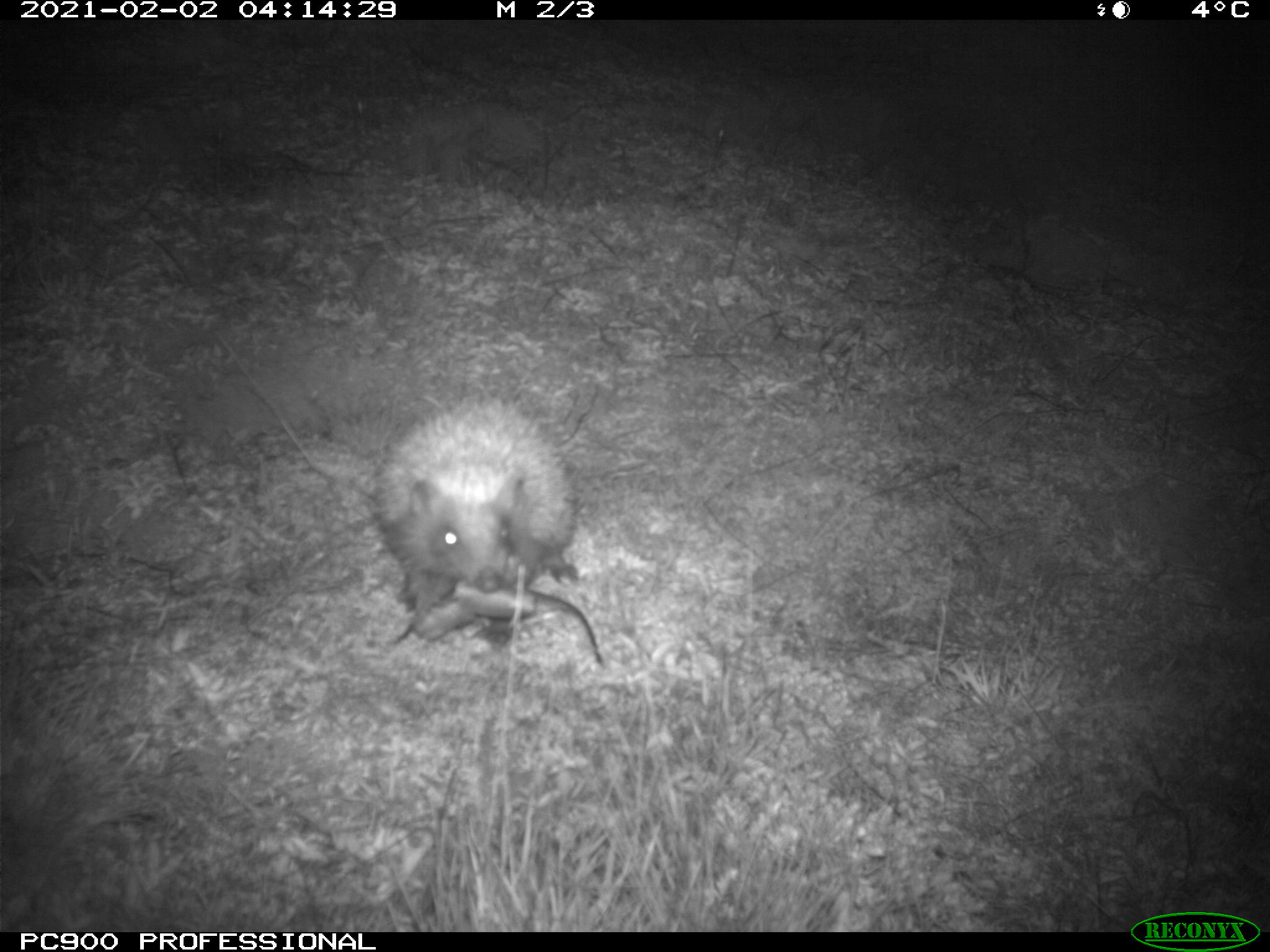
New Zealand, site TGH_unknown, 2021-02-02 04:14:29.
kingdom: Animalia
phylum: Chordata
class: Mammalia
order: Eulipotyphla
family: Erinaceidae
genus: Erinaceus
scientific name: Erinaceus europaeus europaeus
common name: european hedgehog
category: hedgehog